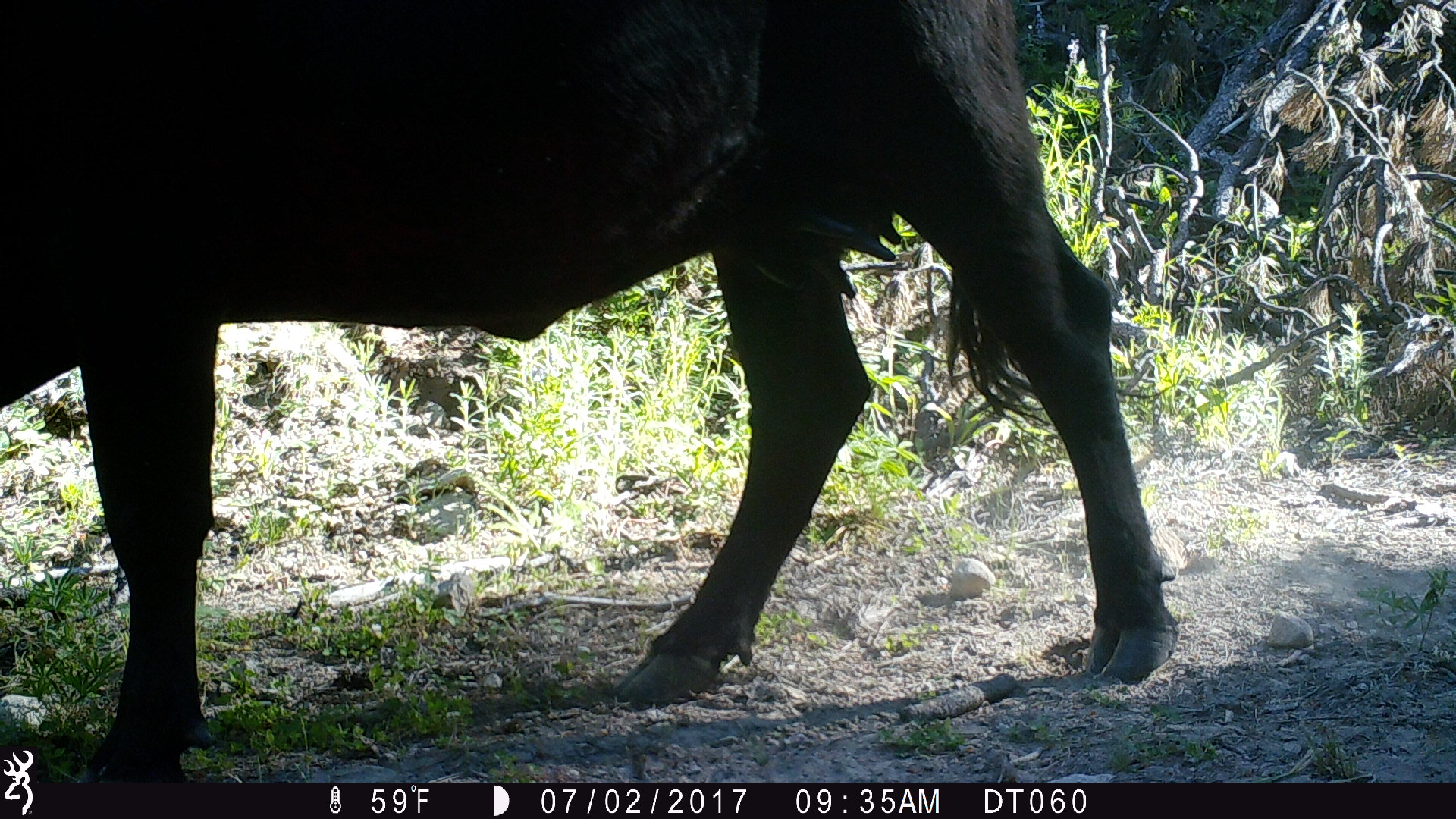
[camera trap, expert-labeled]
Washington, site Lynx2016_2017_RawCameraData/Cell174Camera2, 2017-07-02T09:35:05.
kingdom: Animalia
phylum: Chordata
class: Mammalia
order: Artiodactyla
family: Bovidae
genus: Bos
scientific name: Bos taurus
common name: domestic cattle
Domestic cattle (Bos taurus). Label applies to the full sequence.